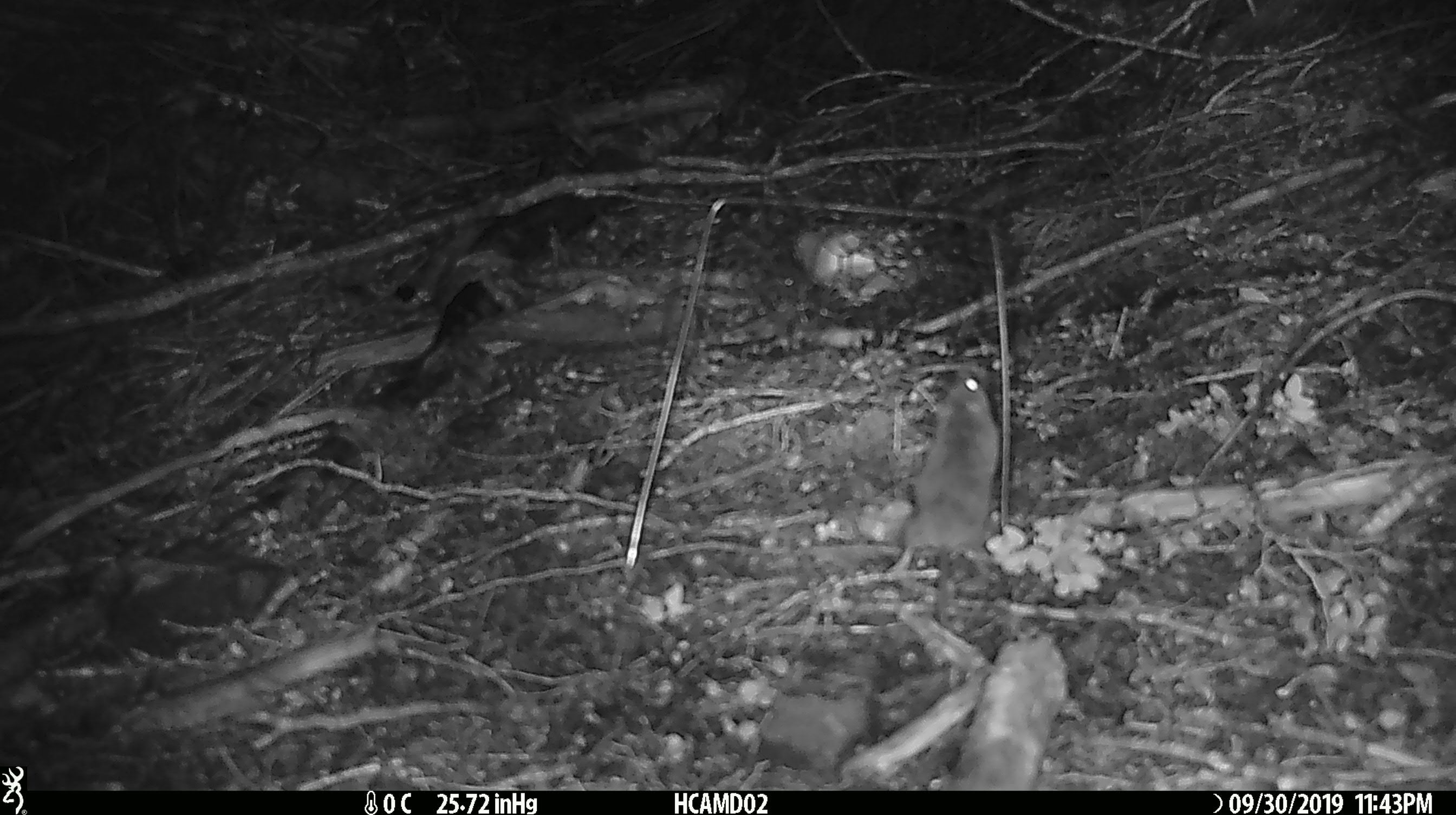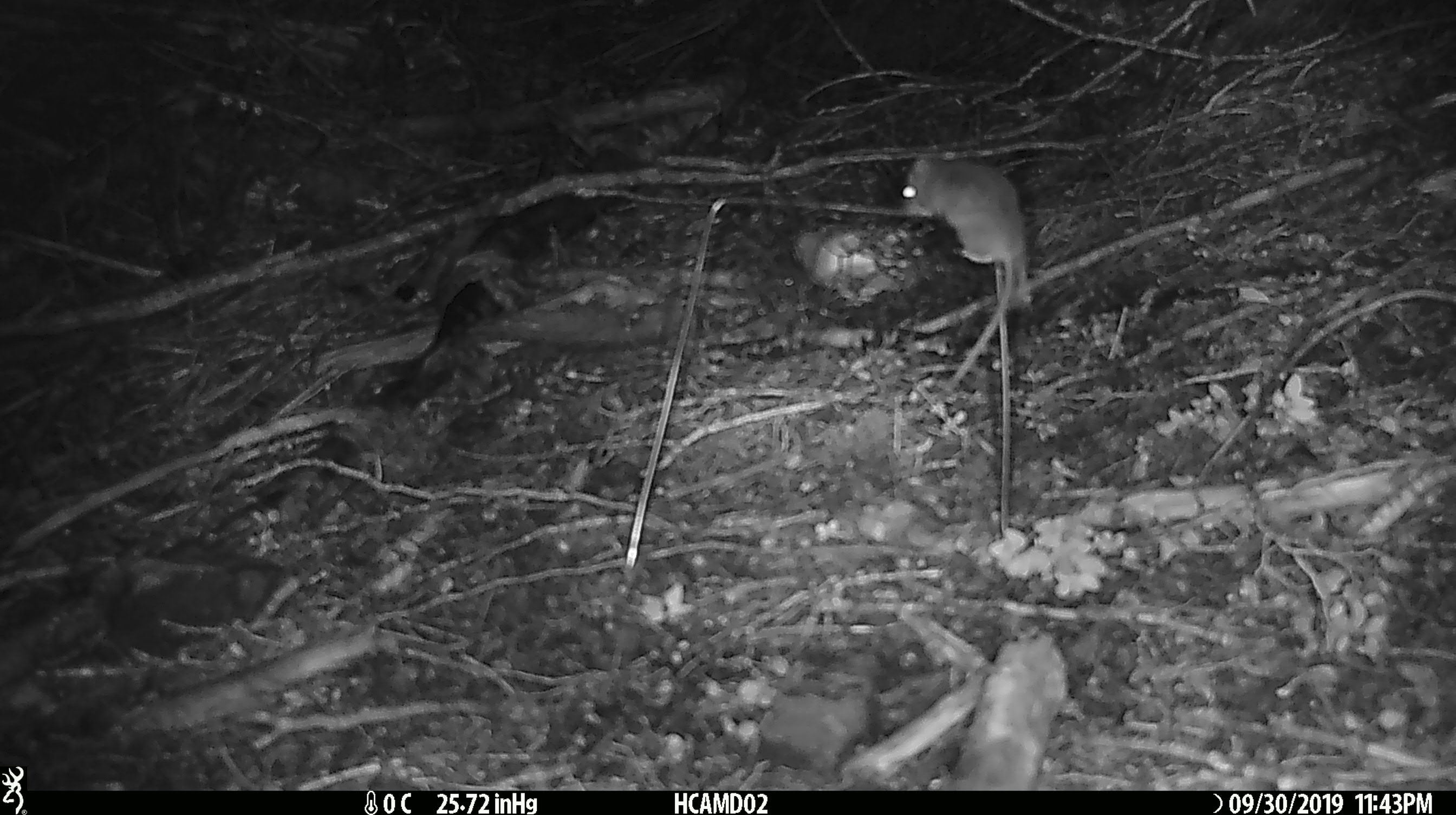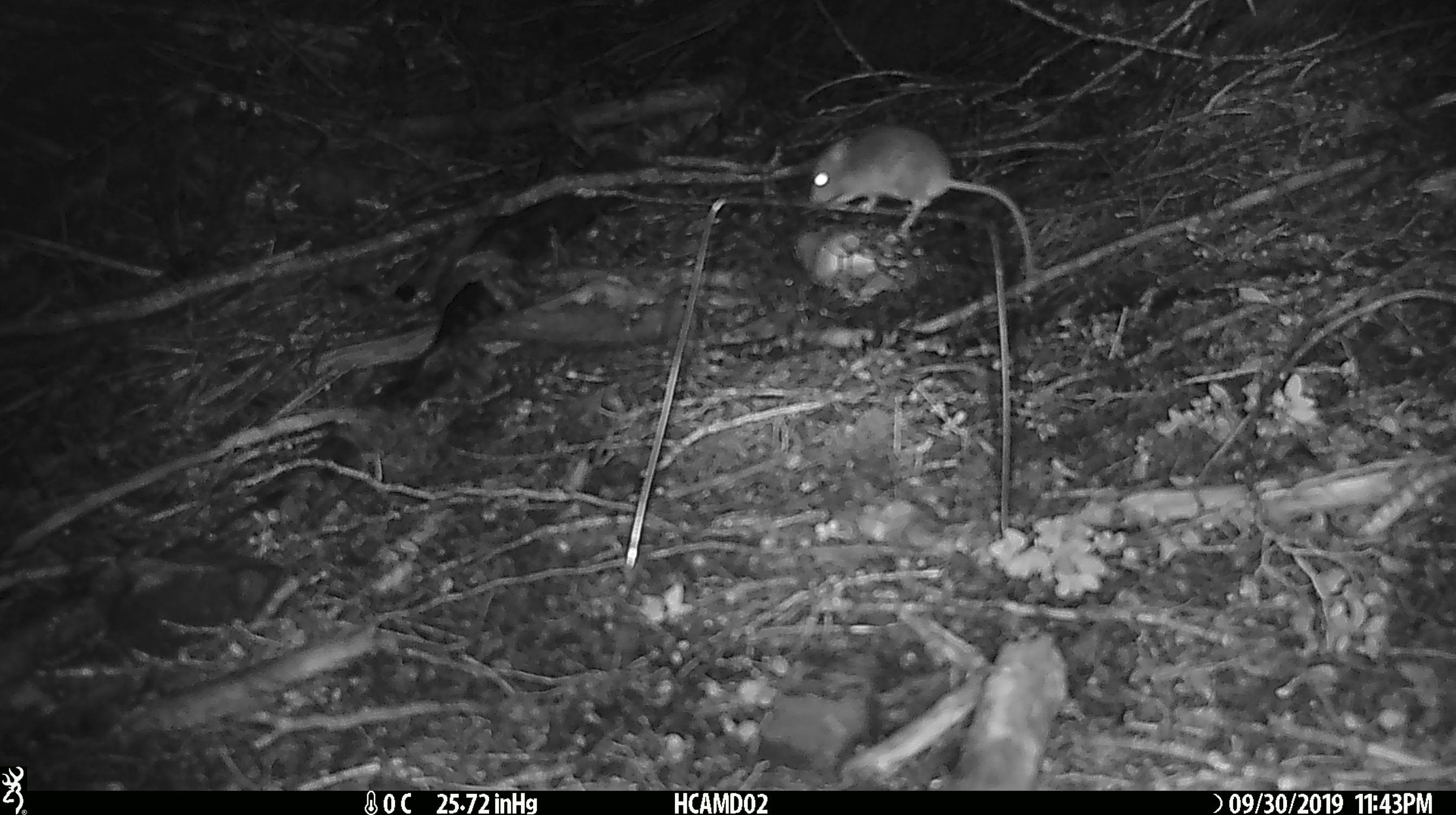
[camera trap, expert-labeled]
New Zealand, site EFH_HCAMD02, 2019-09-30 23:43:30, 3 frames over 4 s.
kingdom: Animalia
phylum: Chordata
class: Mammalia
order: Rodentia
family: Muridae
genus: Mus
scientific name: Mus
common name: mouse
Mouse (Mus).